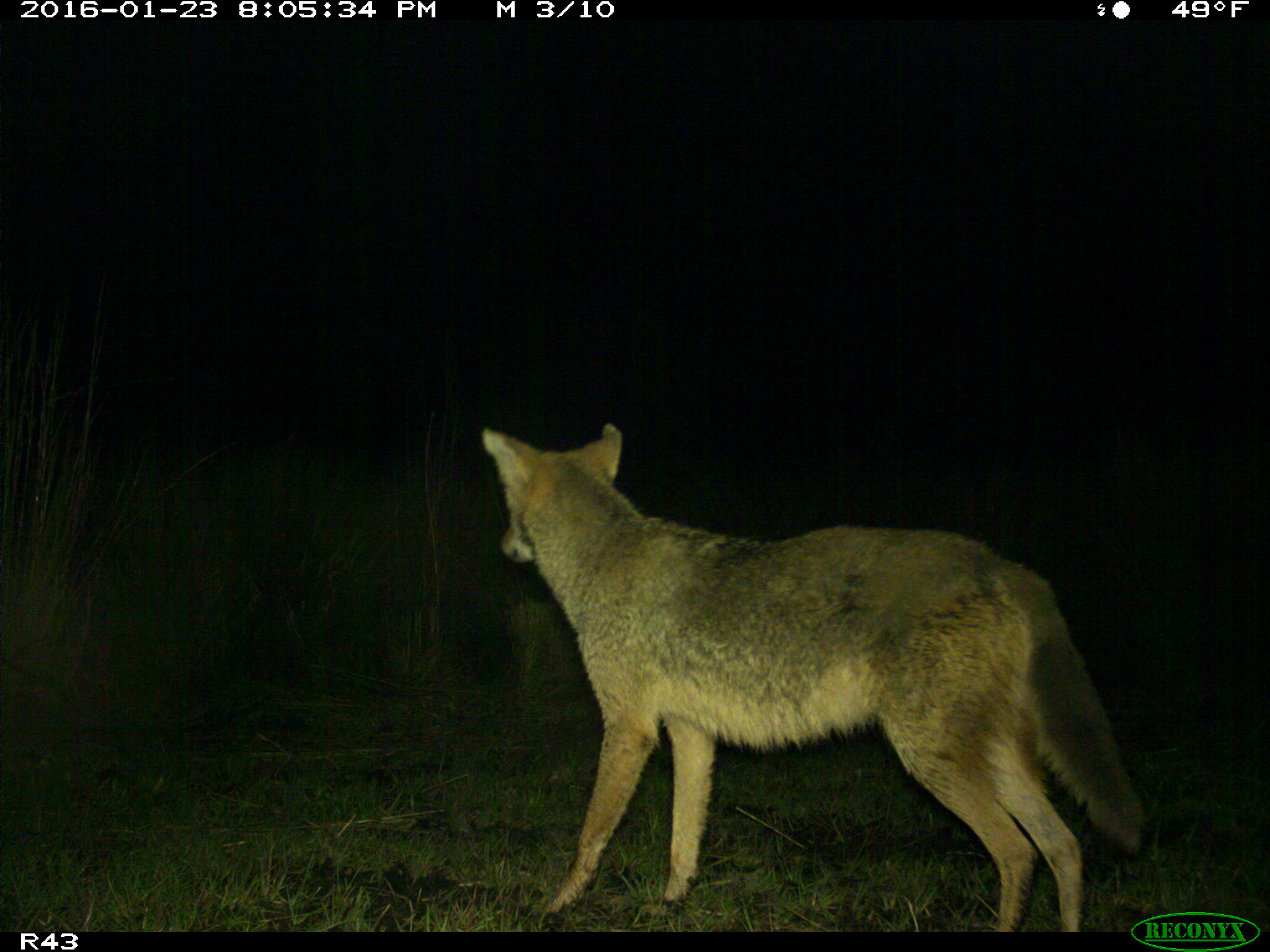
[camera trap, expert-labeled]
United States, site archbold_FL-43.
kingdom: Animalia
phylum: Chordata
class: Mammalia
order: Carnivora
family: Canidae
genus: Canis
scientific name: Canis latrans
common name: coyote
Canis latrans (coyote).